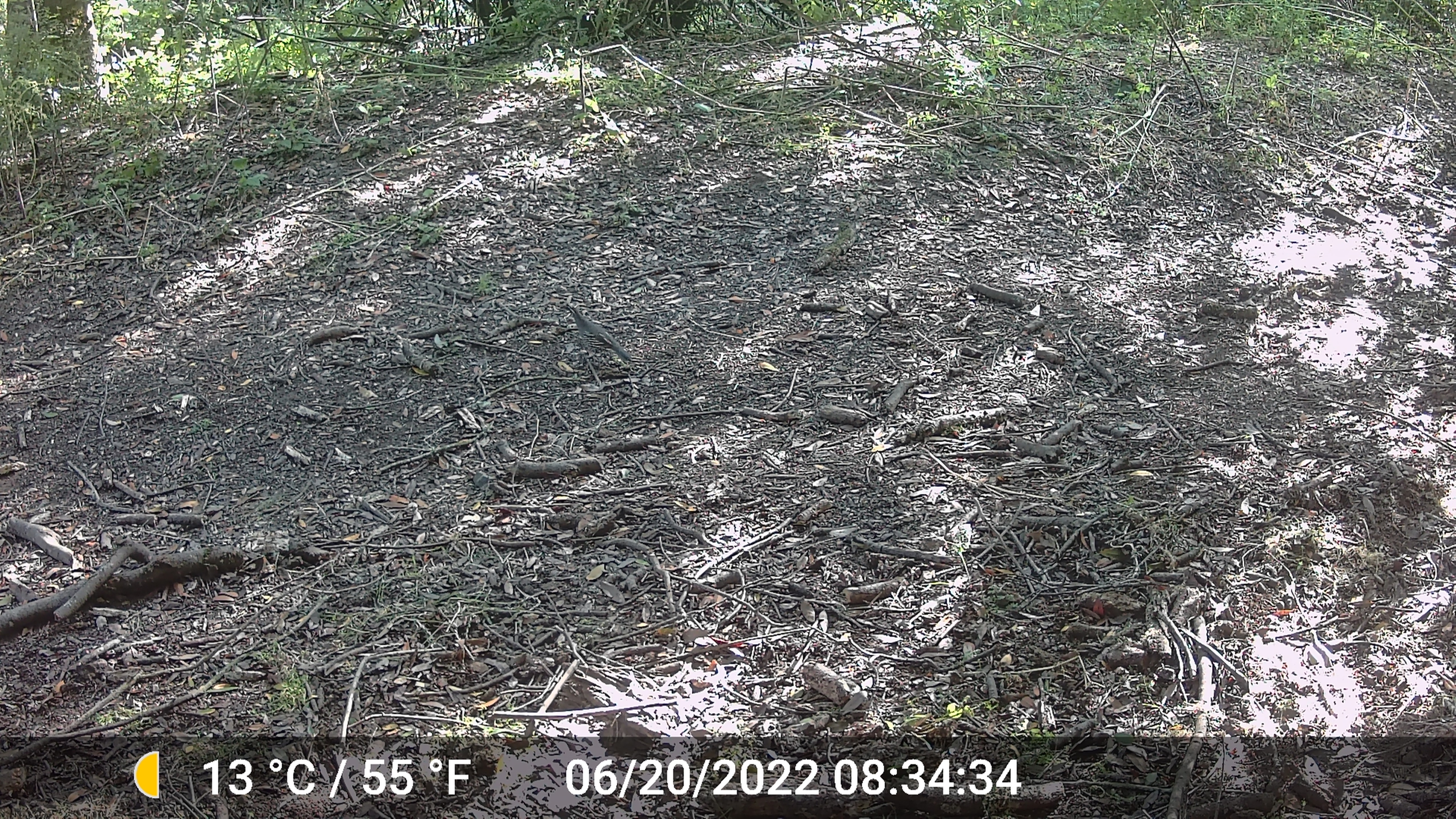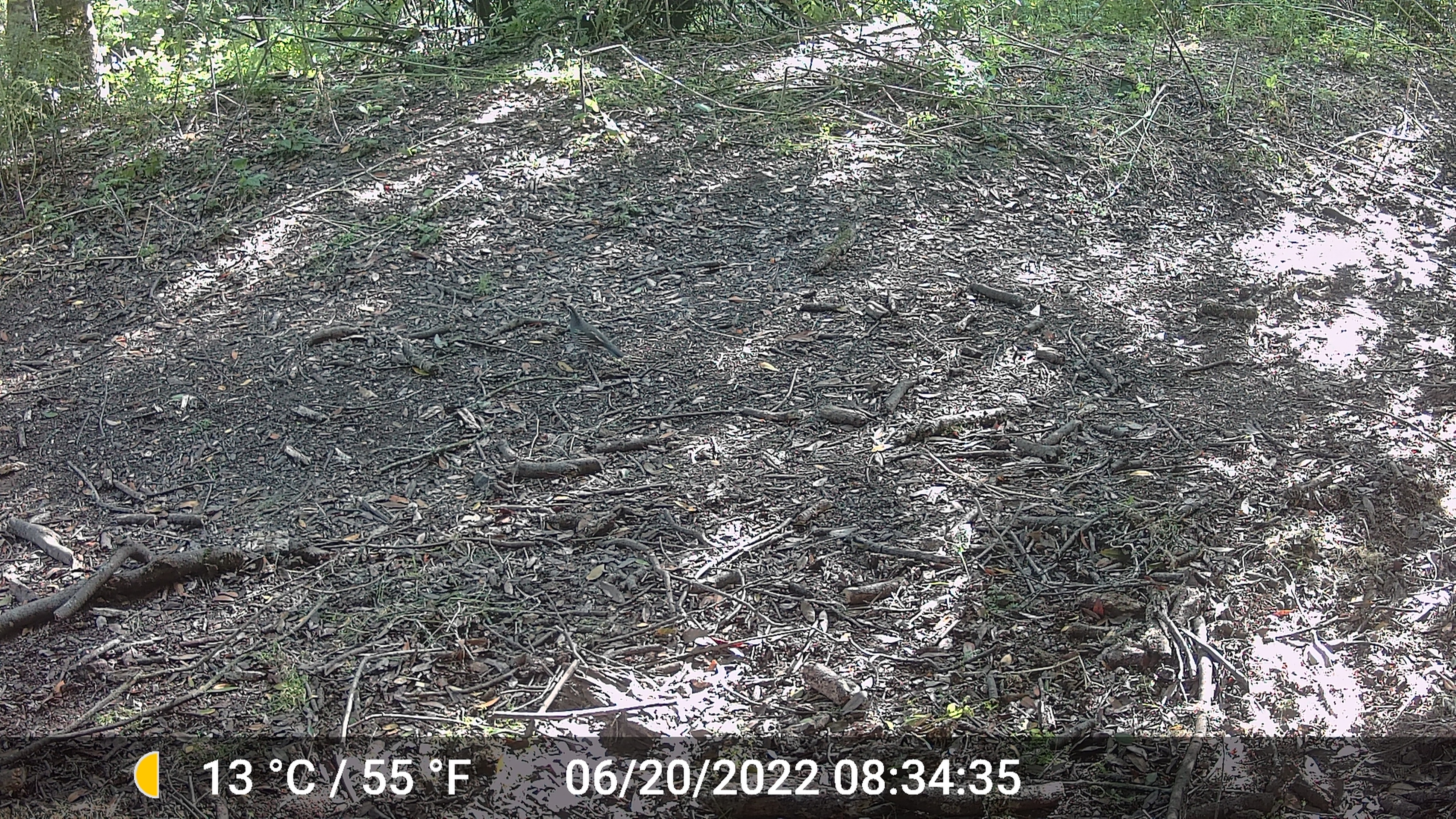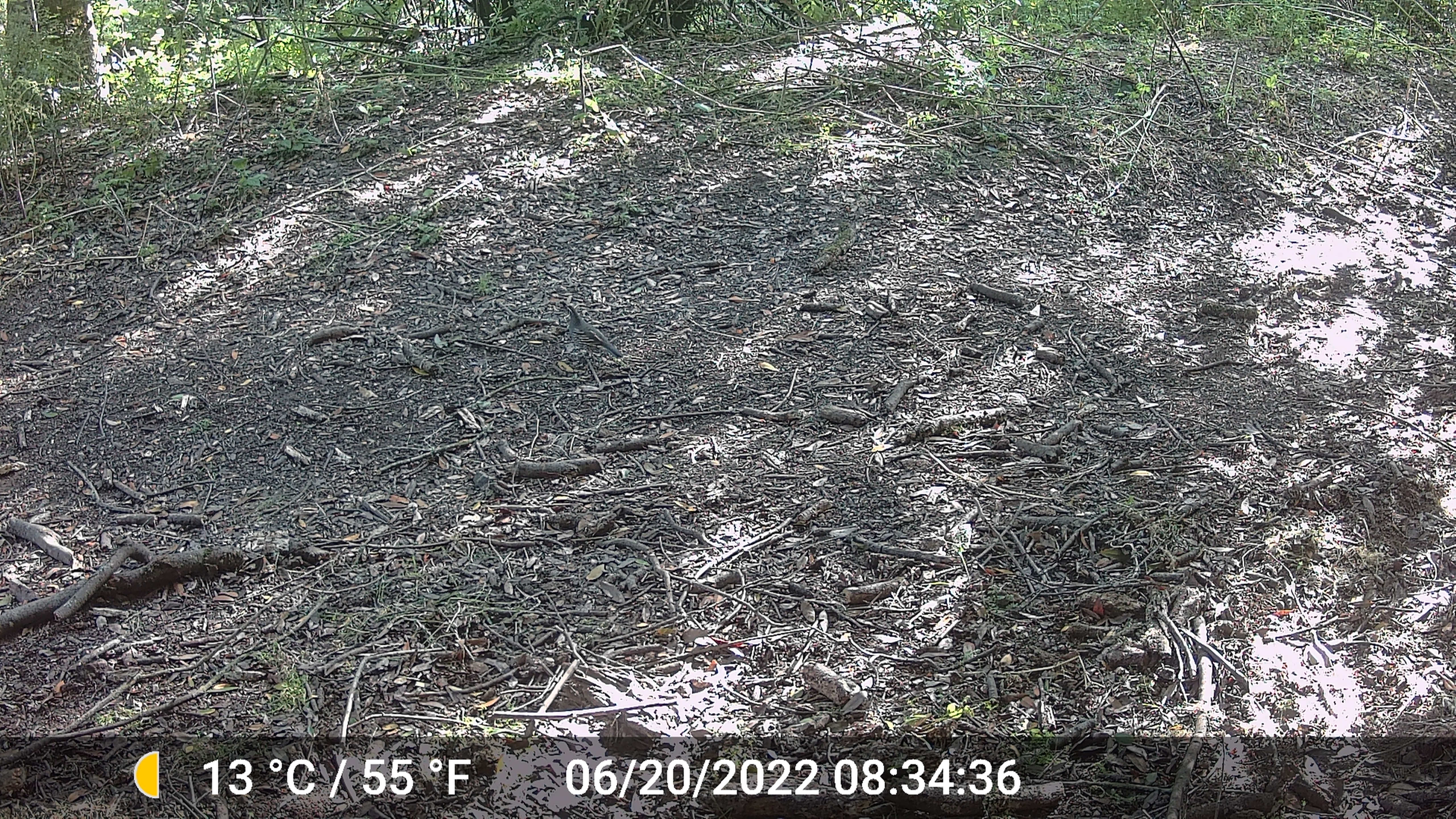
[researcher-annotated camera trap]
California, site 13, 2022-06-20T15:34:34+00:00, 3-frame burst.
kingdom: Animalia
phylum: Chordata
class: Aves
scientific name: Aves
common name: bird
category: unknown bird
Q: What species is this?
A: Unknown bird (bird) (Aves).